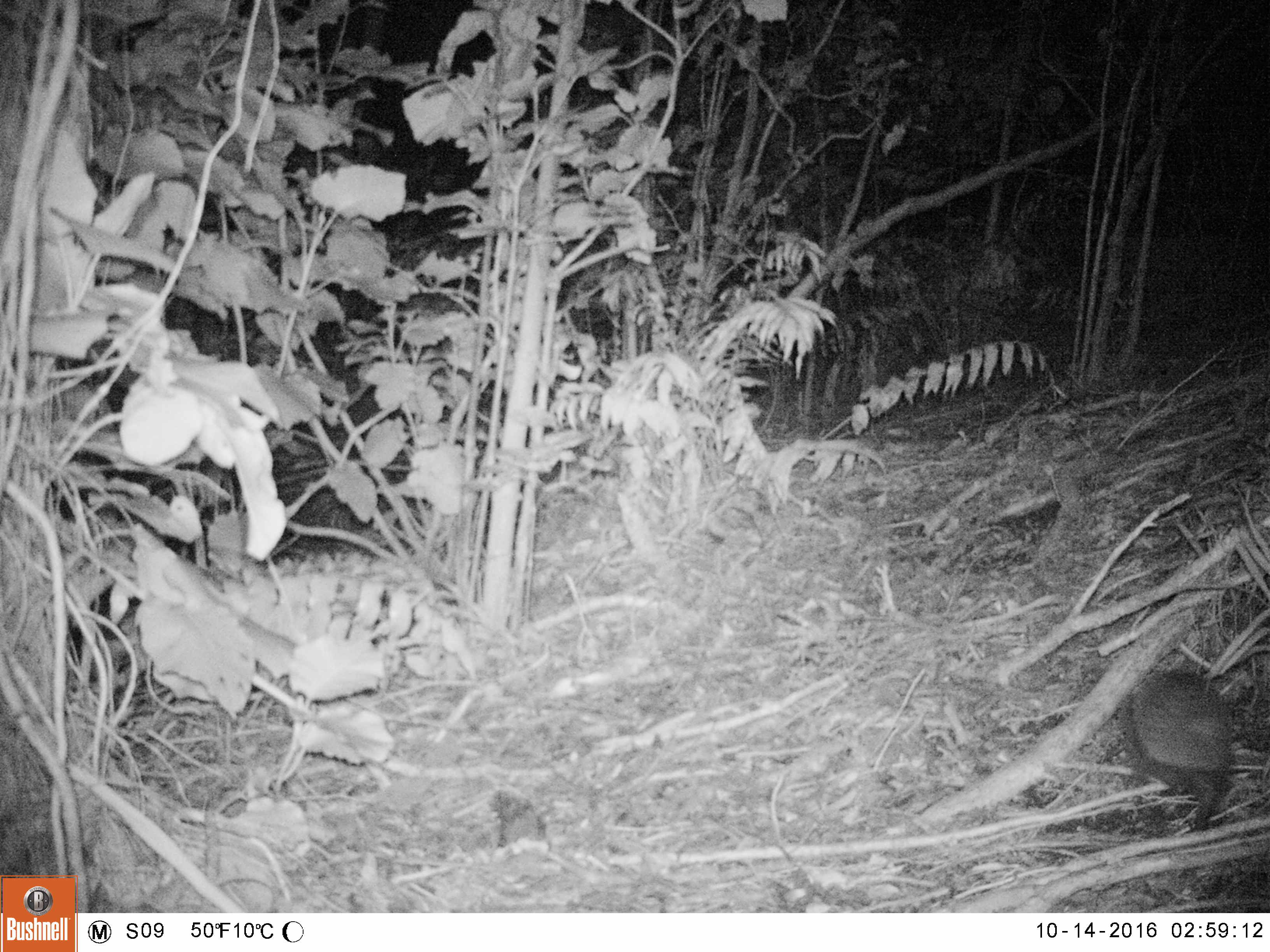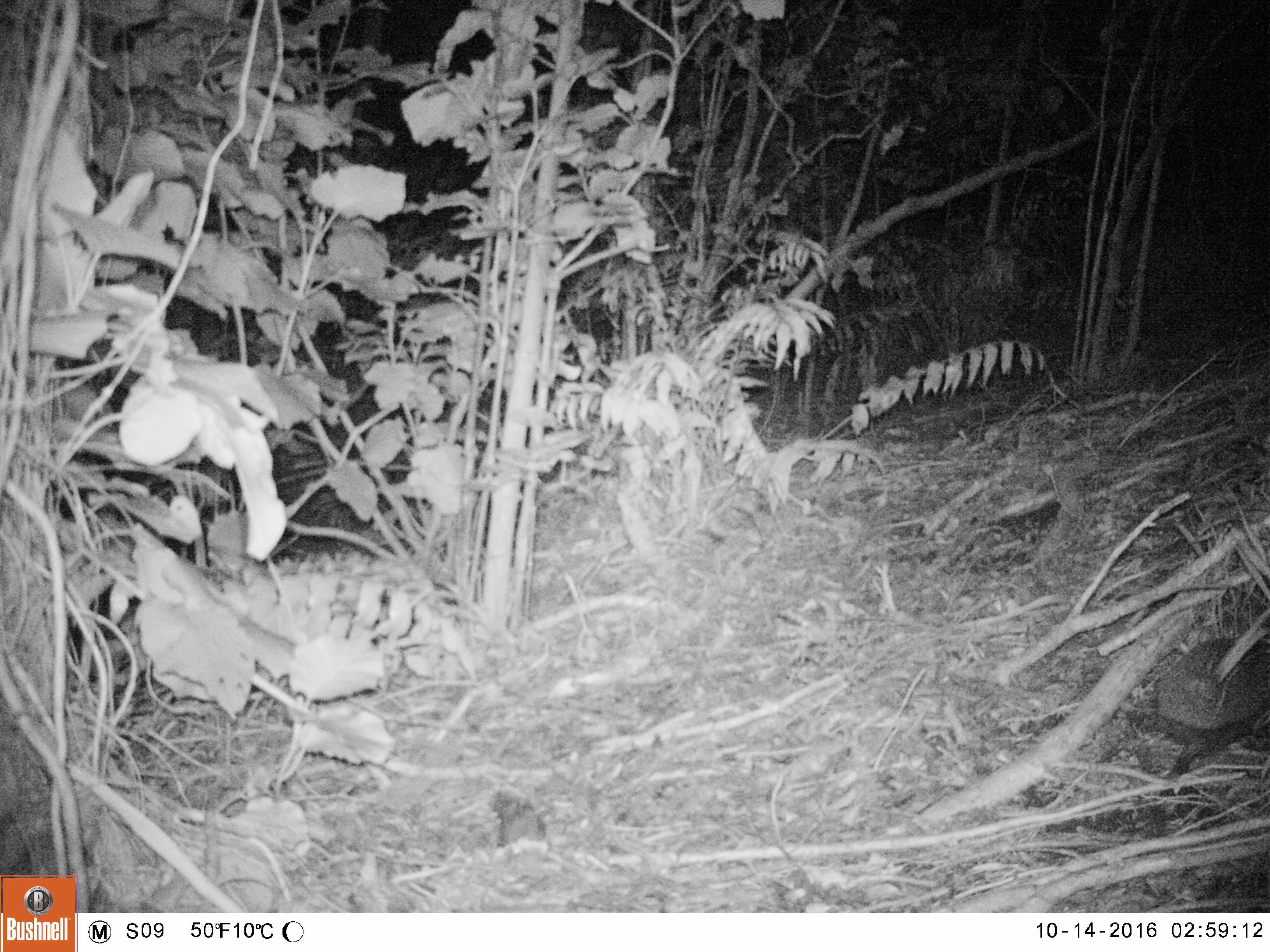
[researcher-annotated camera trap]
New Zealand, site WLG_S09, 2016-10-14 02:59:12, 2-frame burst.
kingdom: Animalia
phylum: Chordata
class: Mammalia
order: Eulipotyphla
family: Erinaceidae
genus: Erinaceus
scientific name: Erinaceus europaeus europaeus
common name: european hedgehog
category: hedgehog